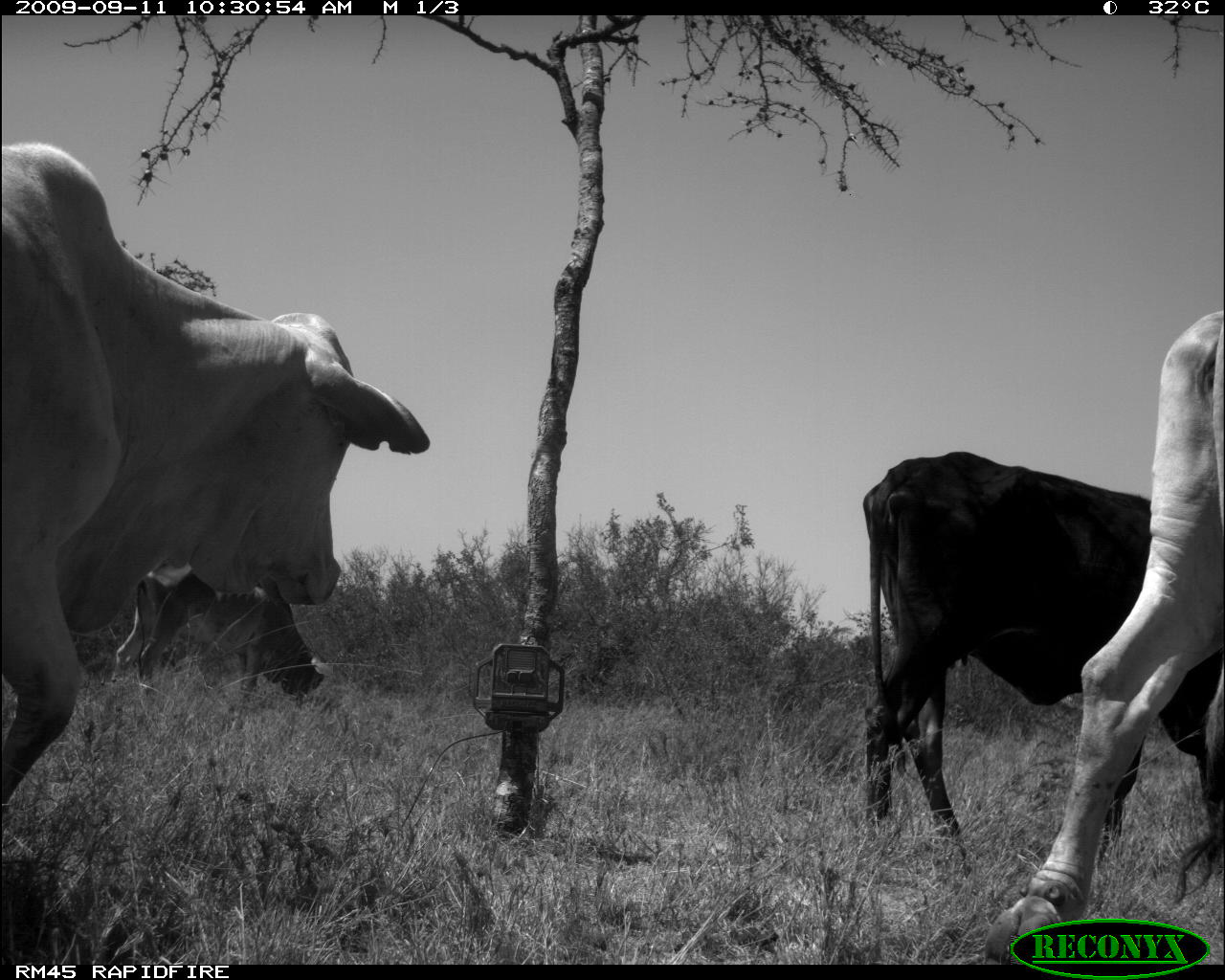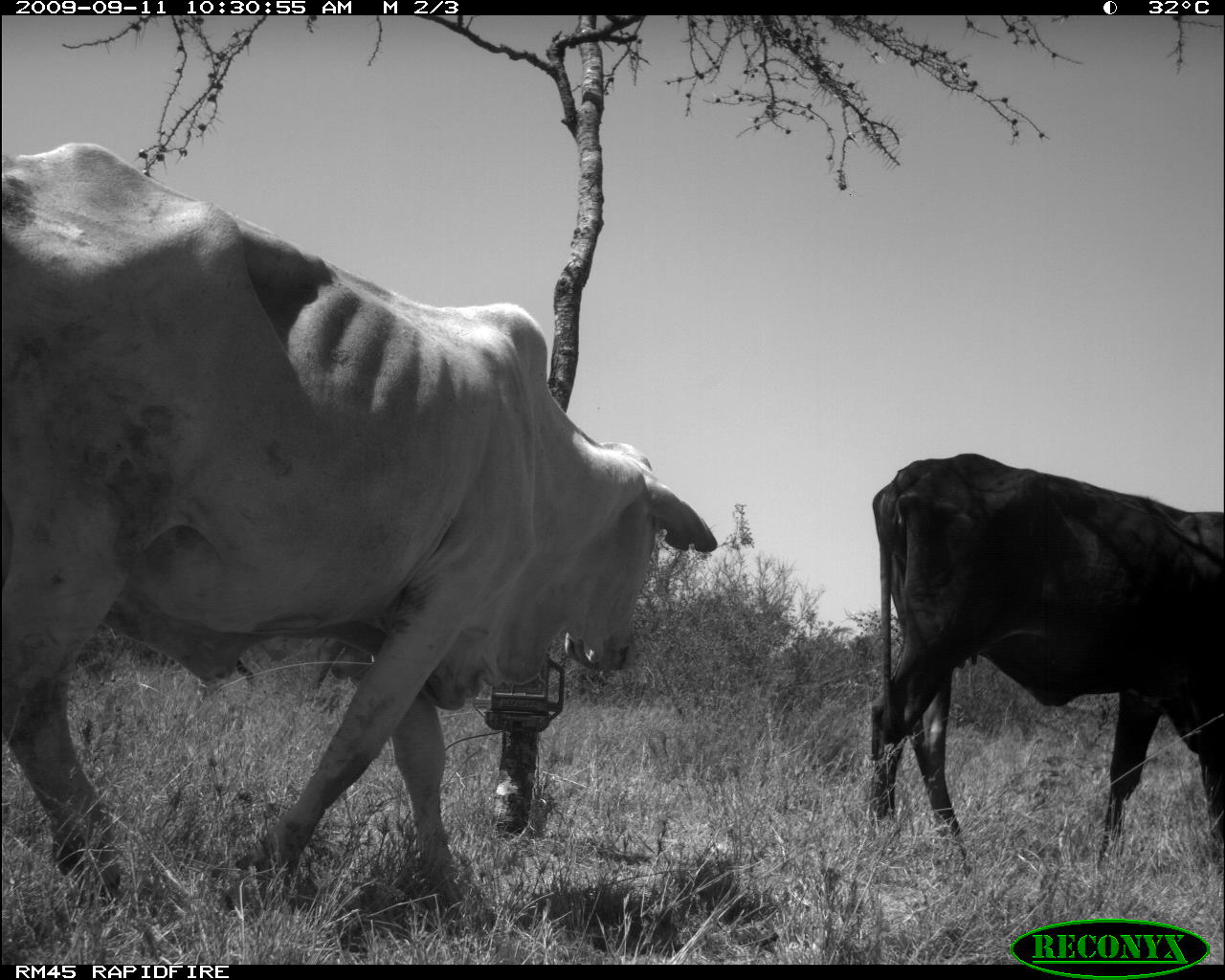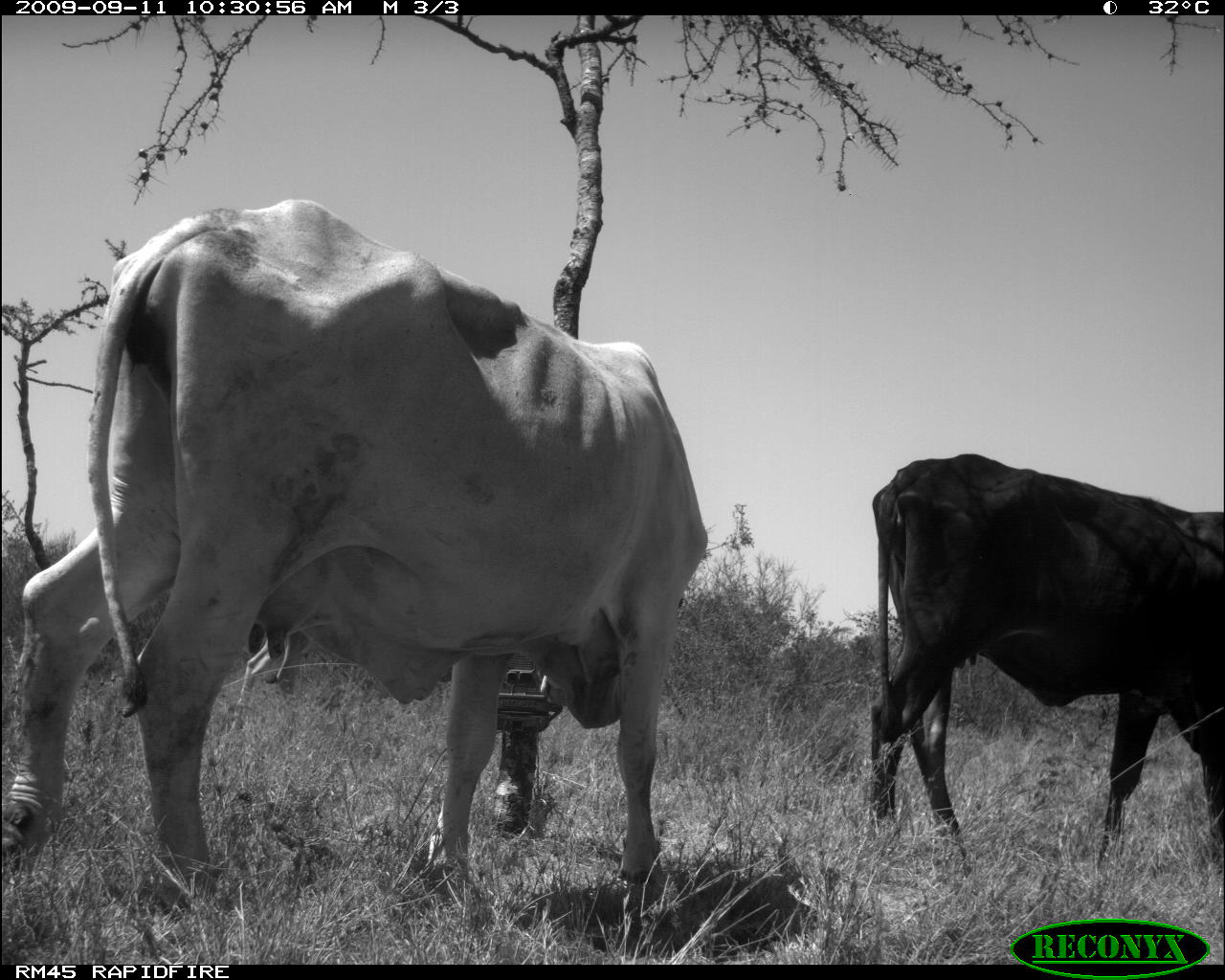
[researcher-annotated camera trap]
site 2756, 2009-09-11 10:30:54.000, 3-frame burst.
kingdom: Animalia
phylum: Chordata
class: Mammalia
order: Artiodactyla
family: Bovidae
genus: Bos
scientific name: Bos taurus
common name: domestic cattle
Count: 4.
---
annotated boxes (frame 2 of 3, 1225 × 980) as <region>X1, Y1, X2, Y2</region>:
bos taurus: <region>0, 139, 719, 913</region>; <region>865, 450, 1225, 872</region>